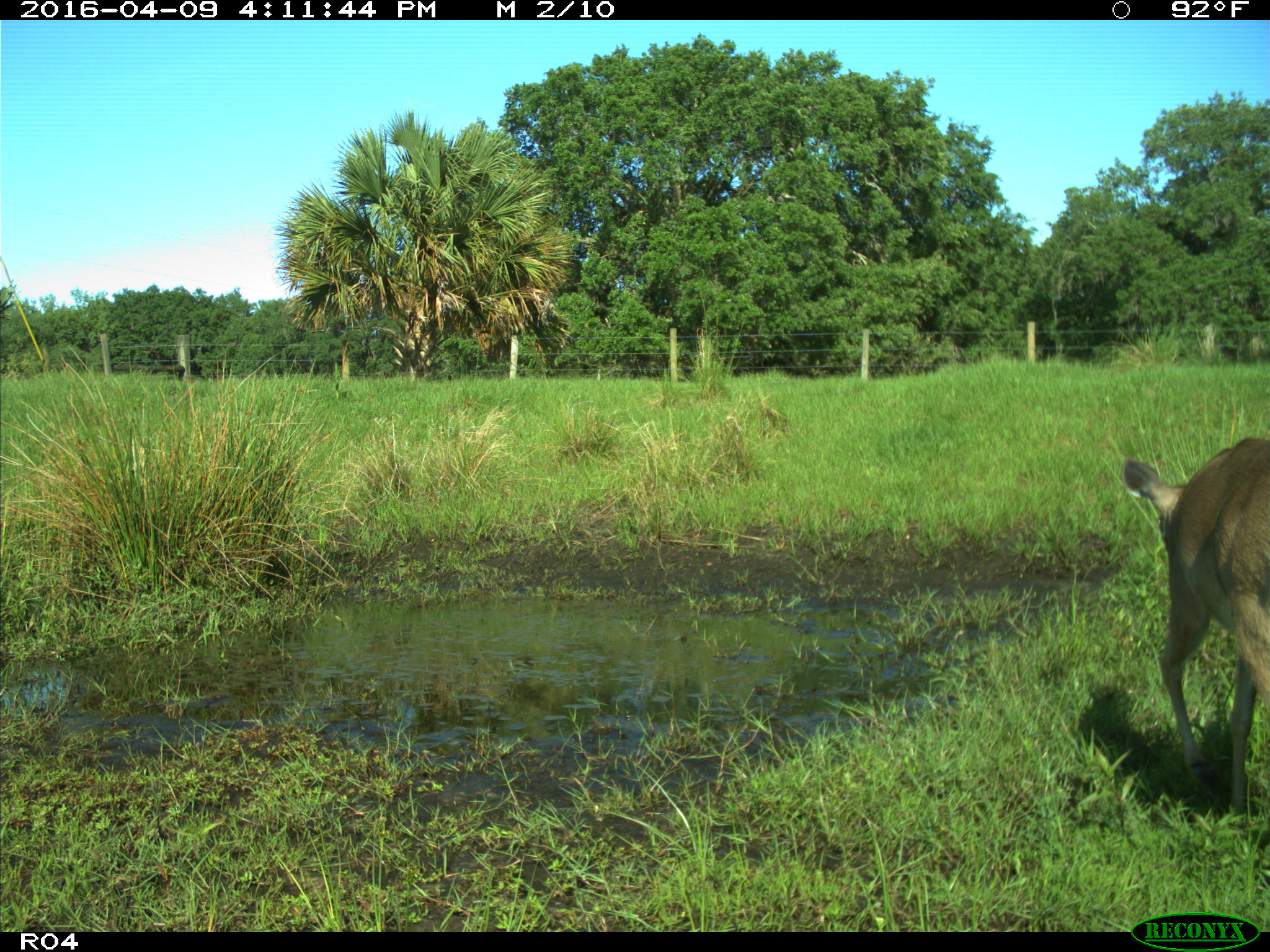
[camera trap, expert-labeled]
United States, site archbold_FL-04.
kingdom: Animalia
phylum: Chordata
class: Mammalia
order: Artiodactyla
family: Cervidae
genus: Odocoileus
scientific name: Odocoileus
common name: deer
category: unidentified deer